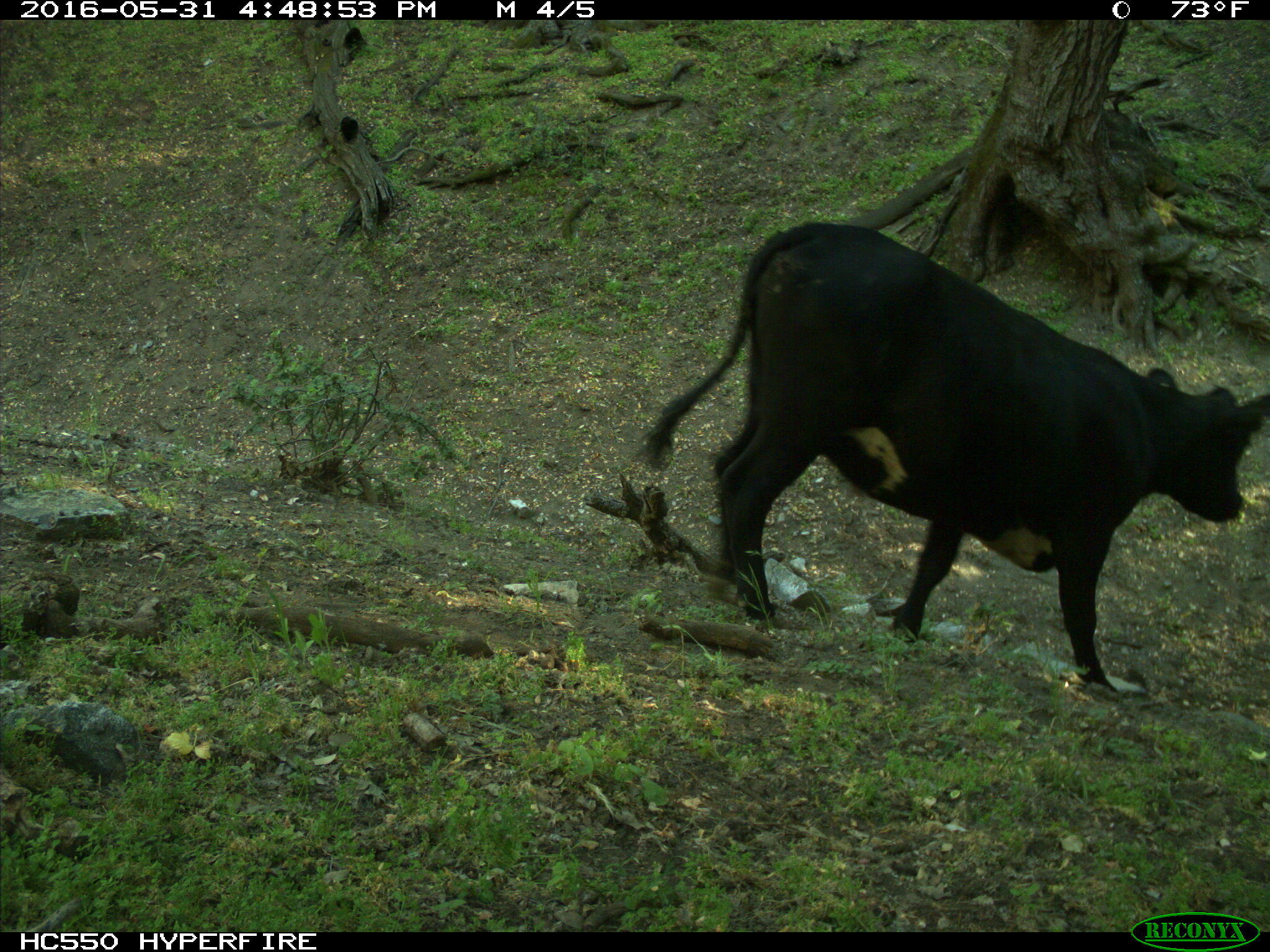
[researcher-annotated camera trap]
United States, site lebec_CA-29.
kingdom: Animalia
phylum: Chordata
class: Mammalia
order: Artiodactyla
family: Bovidae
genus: Bos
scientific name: Bos taurus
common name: domestic cow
Bos taurus (domestic cow).